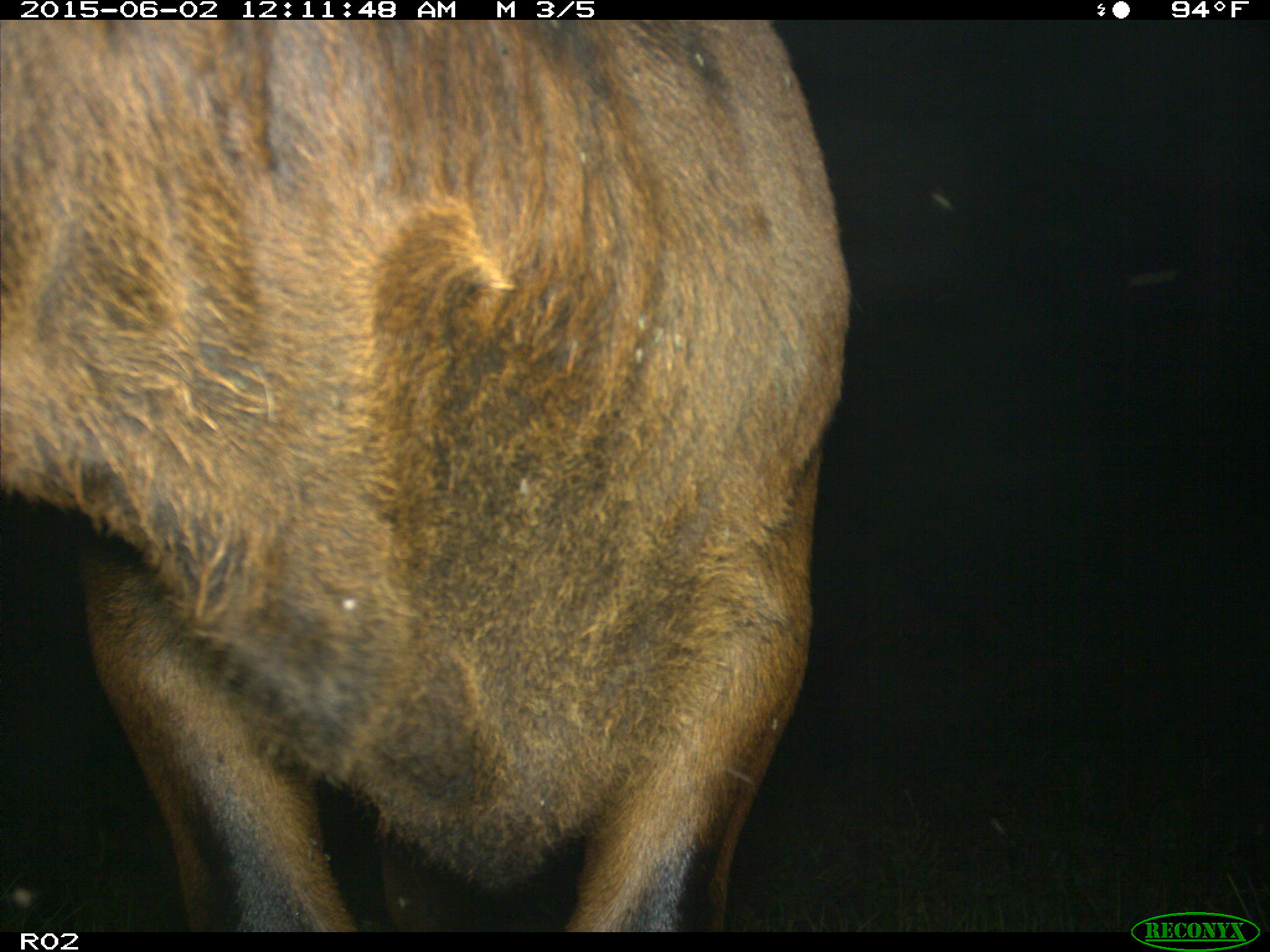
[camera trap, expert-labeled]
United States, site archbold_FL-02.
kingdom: Animalia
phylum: Chordata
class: Mammalia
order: Artiodactyla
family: Bovidae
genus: Bos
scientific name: Bos taurus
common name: domestic cow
Bos taurus (domestic cow).